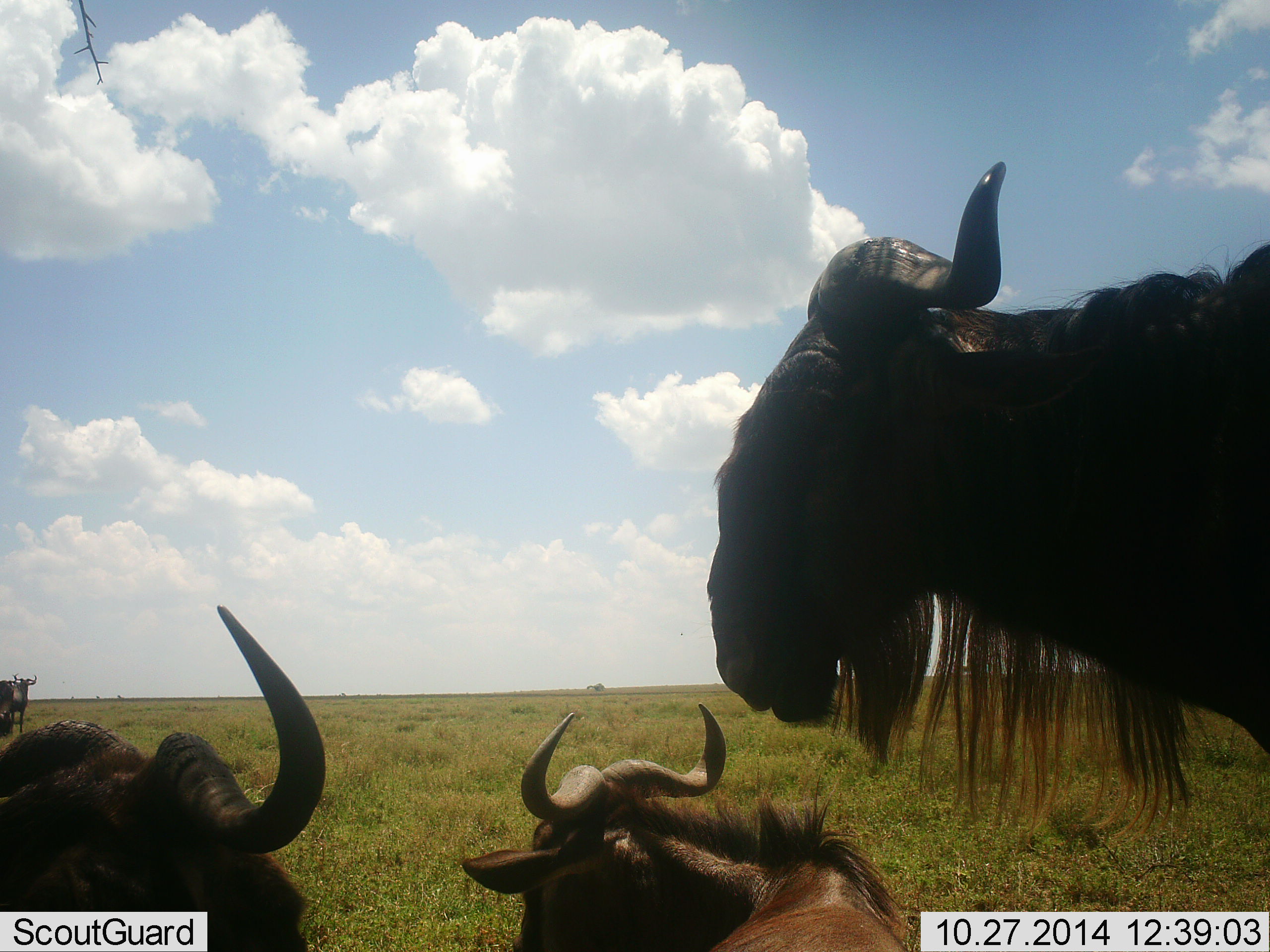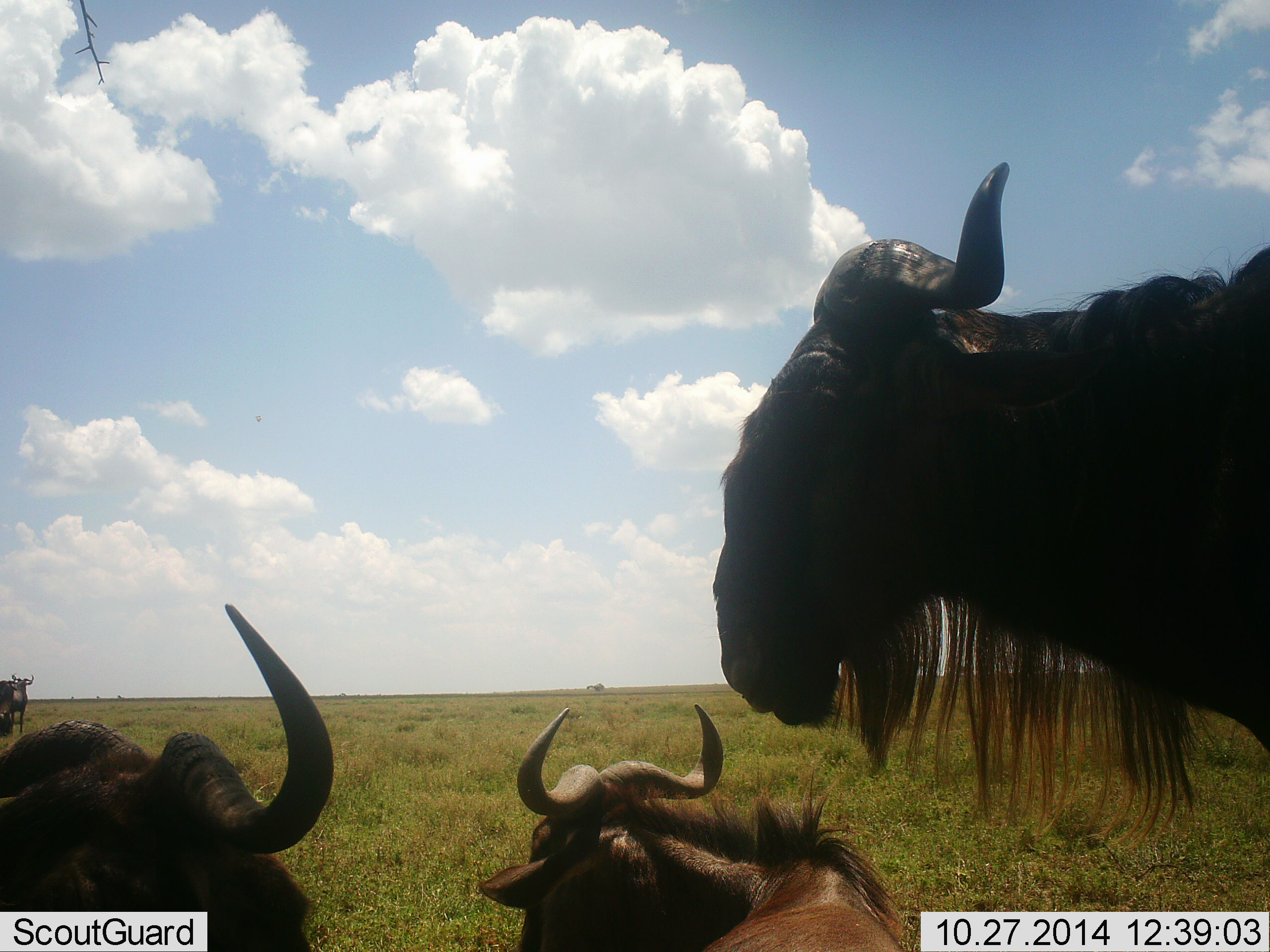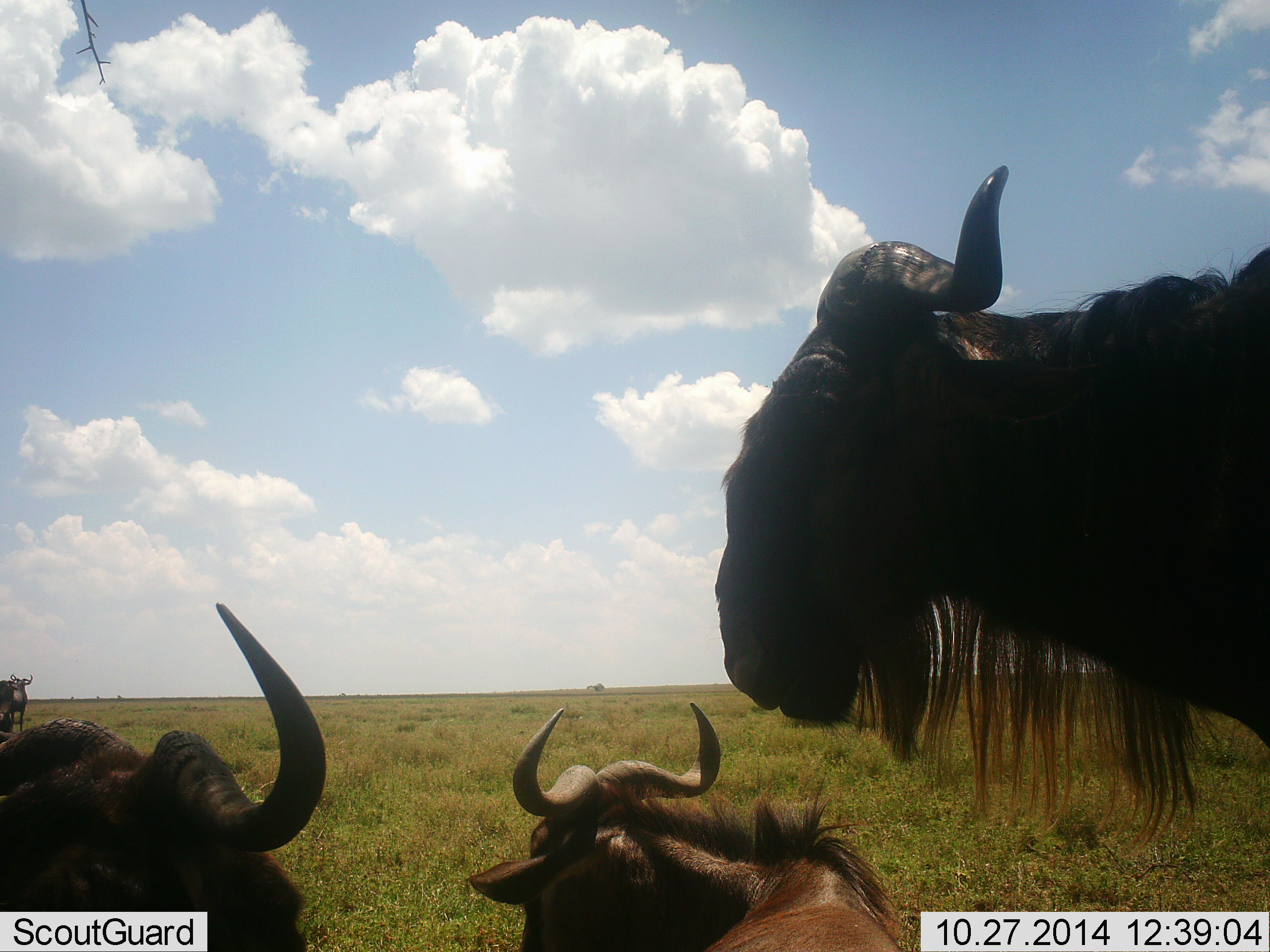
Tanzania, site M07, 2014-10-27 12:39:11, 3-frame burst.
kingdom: Animalia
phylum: Chordata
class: Mammalia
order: Artiodactyla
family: Bovidae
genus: Connochaetes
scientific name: Connochaetes taurinus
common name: blue wildebeest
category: wildebeest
Wildebeest (blue wildebeest) (Connochaetes taurinus), count 4. Behavior (volunteer vote fractions): standing 80%, resting 100%, moving 10%, interacting 10%. Young present (vote fraction): 0%. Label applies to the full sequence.